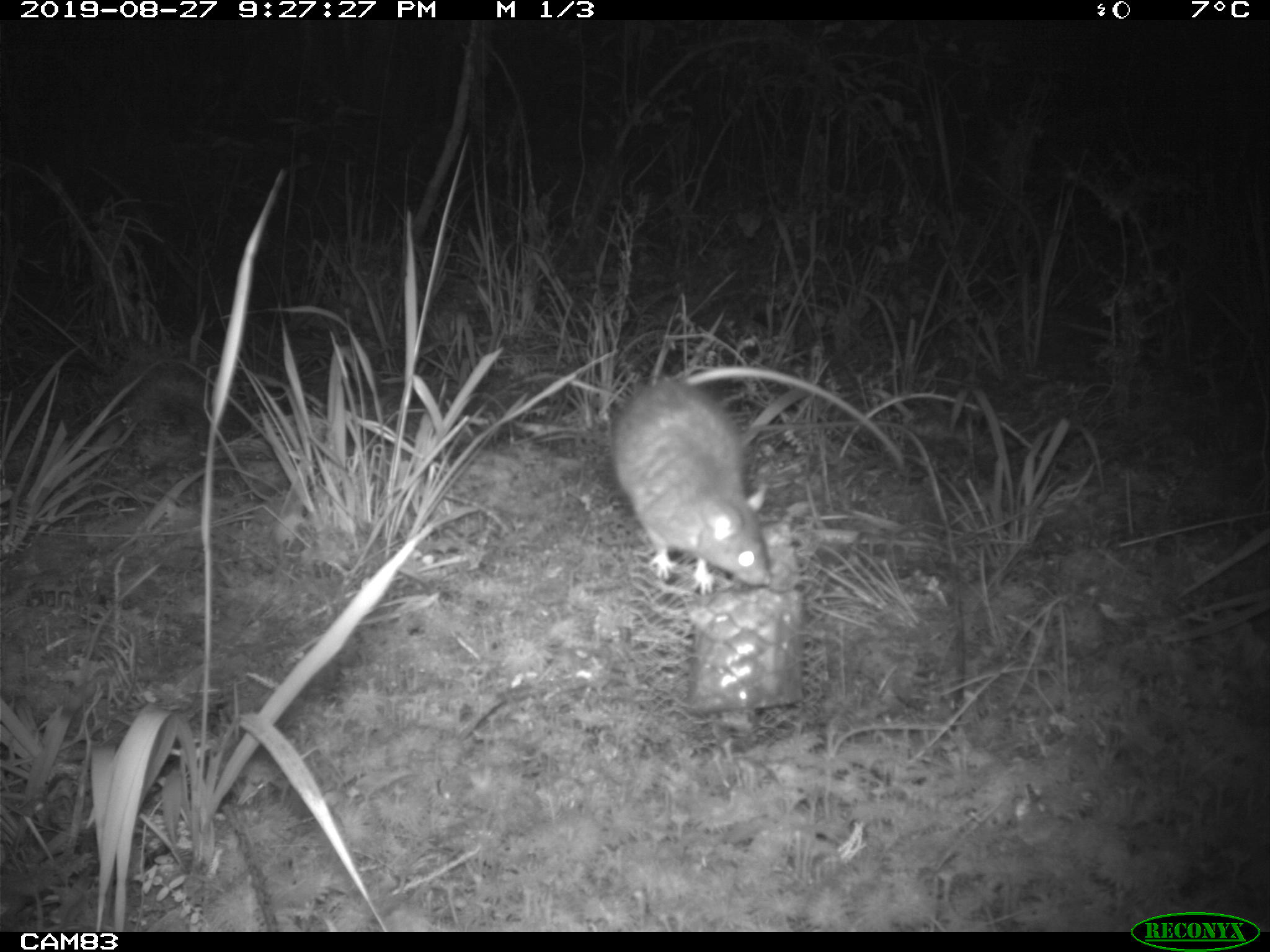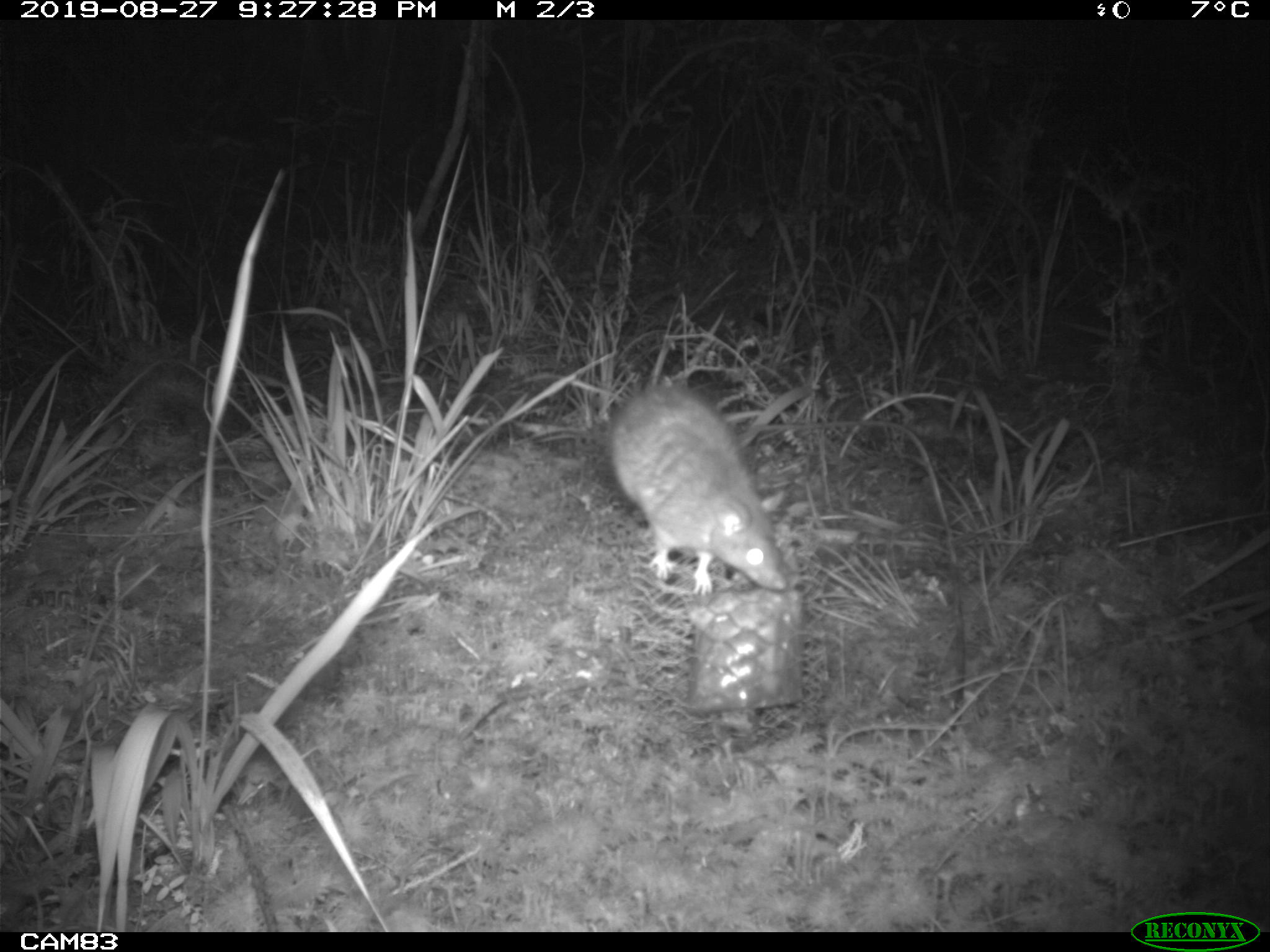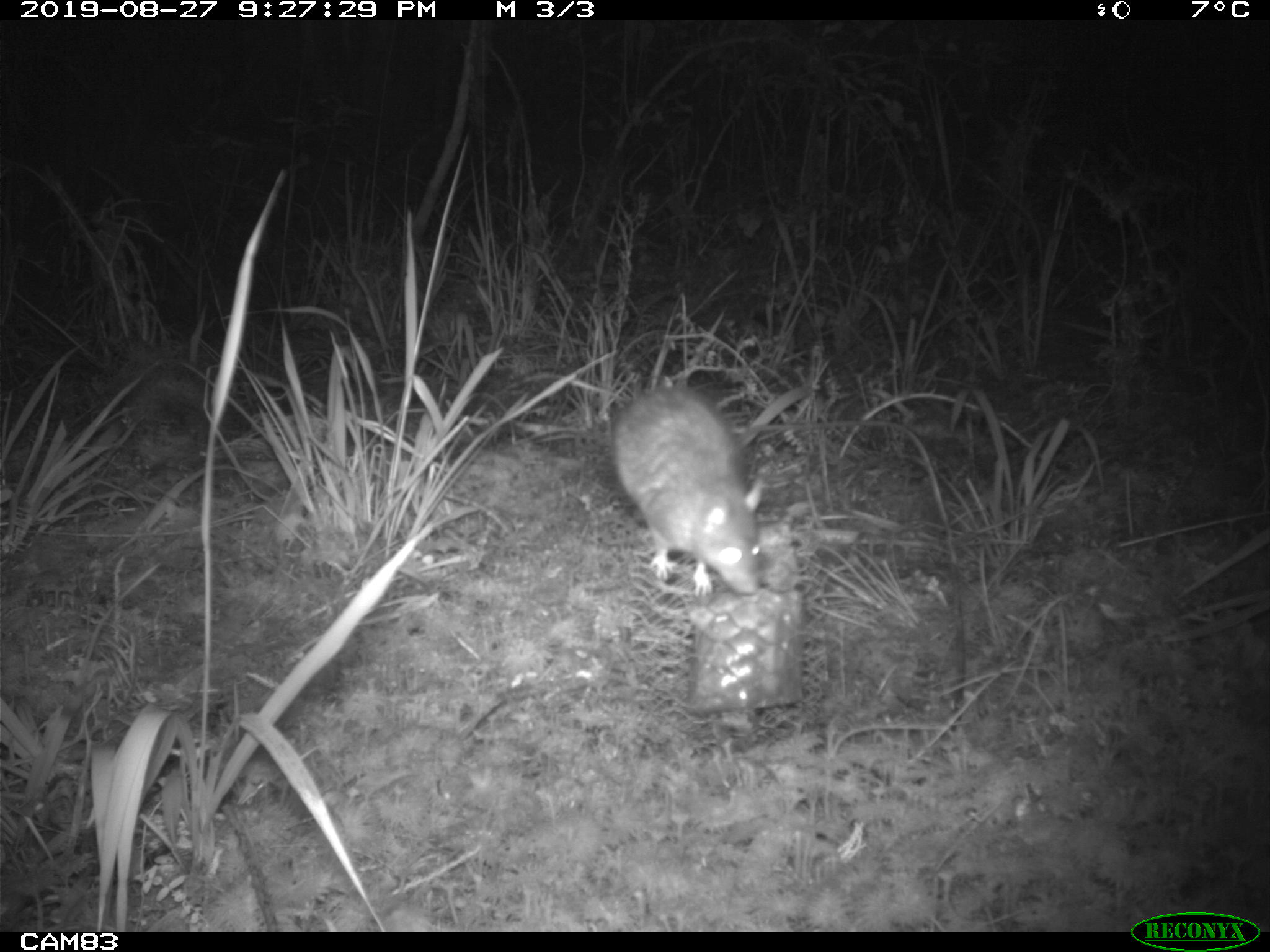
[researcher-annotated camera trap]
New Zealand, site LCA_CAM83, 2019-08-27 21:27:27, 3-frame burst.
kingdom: Animalia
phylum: Chordata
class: Mammalia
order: Rodentia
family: Muridae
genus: Rattus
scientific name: Rattus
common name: rat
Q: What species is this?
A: Rat (Rattus).